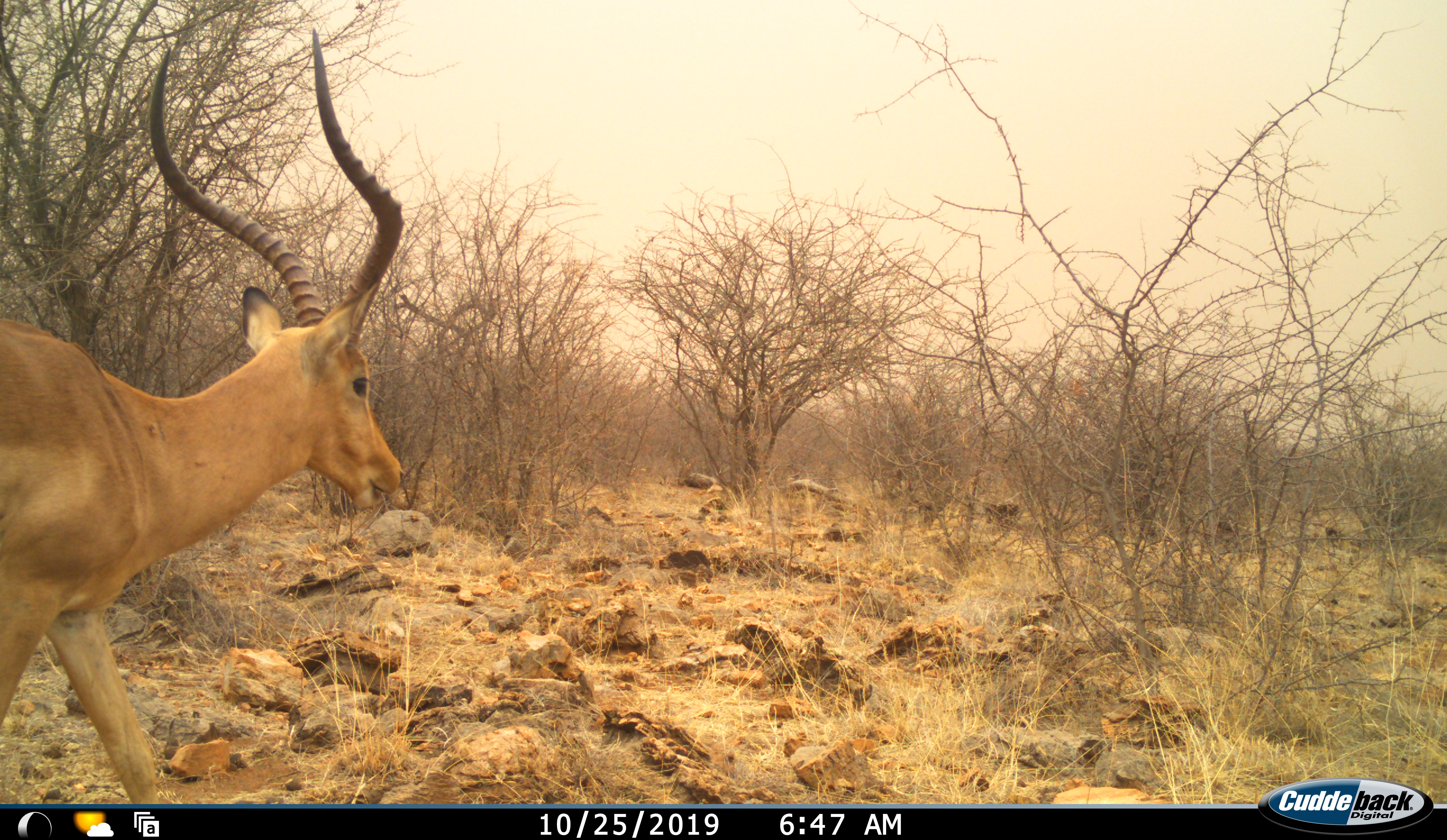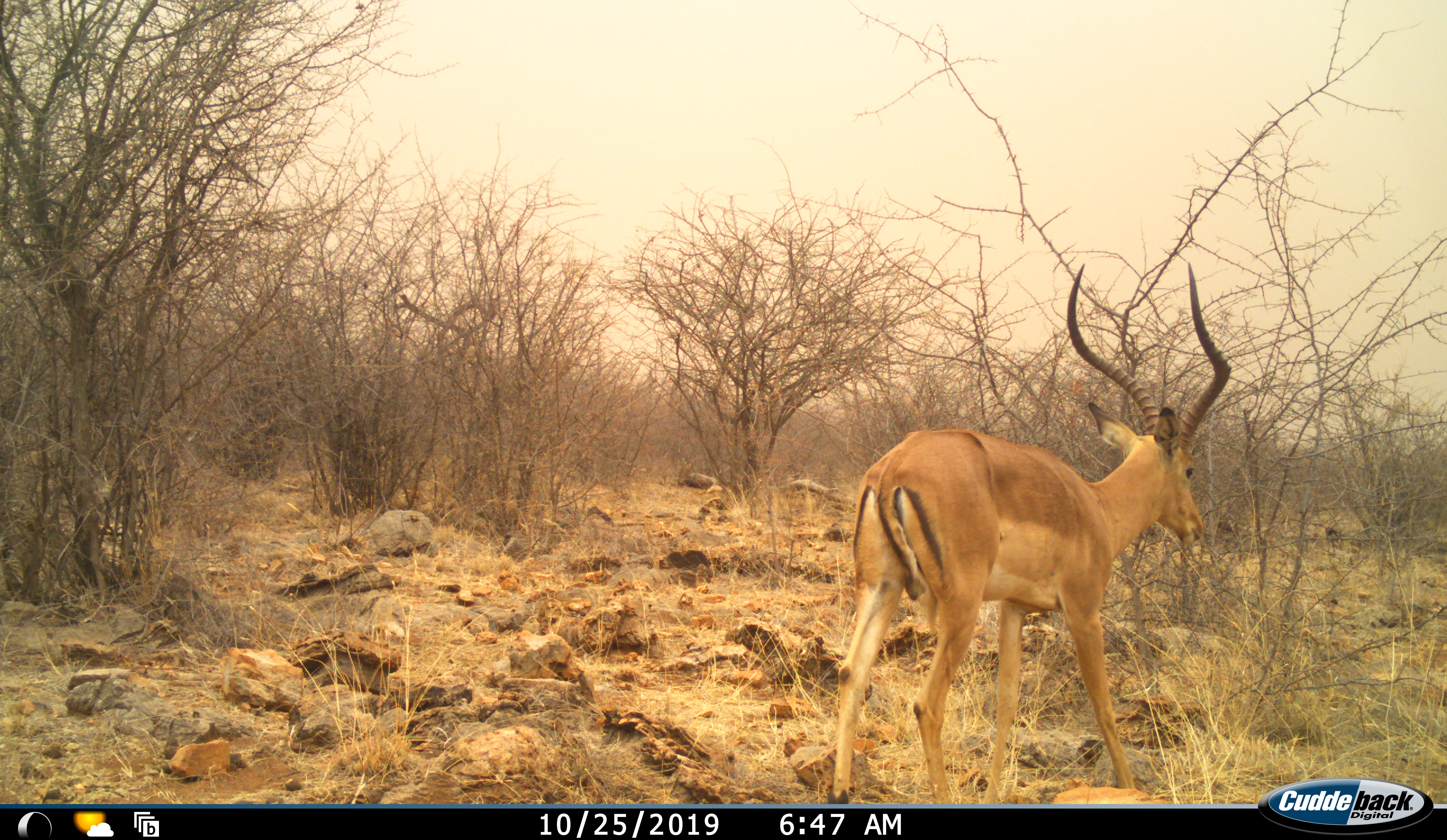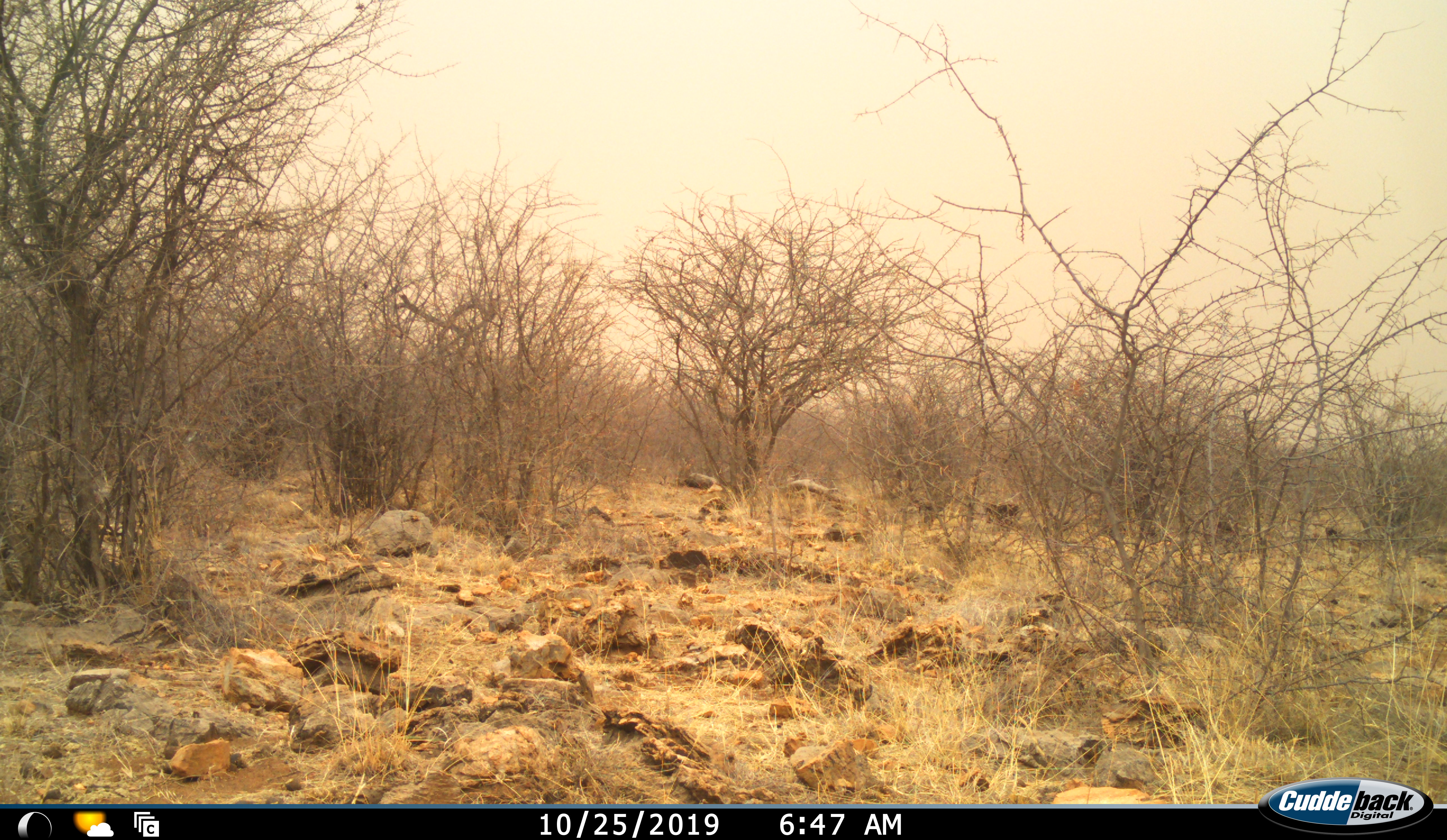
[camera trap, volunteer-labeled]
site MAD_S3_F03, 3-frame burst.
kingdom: Animalia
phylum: Chordata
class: Mammalia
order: Artiodactyla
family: Bovidae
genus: Aepyceros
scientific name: Aepyceros melampus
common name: impala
Impala (Aepyceros melampus), count 1. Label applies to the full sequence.